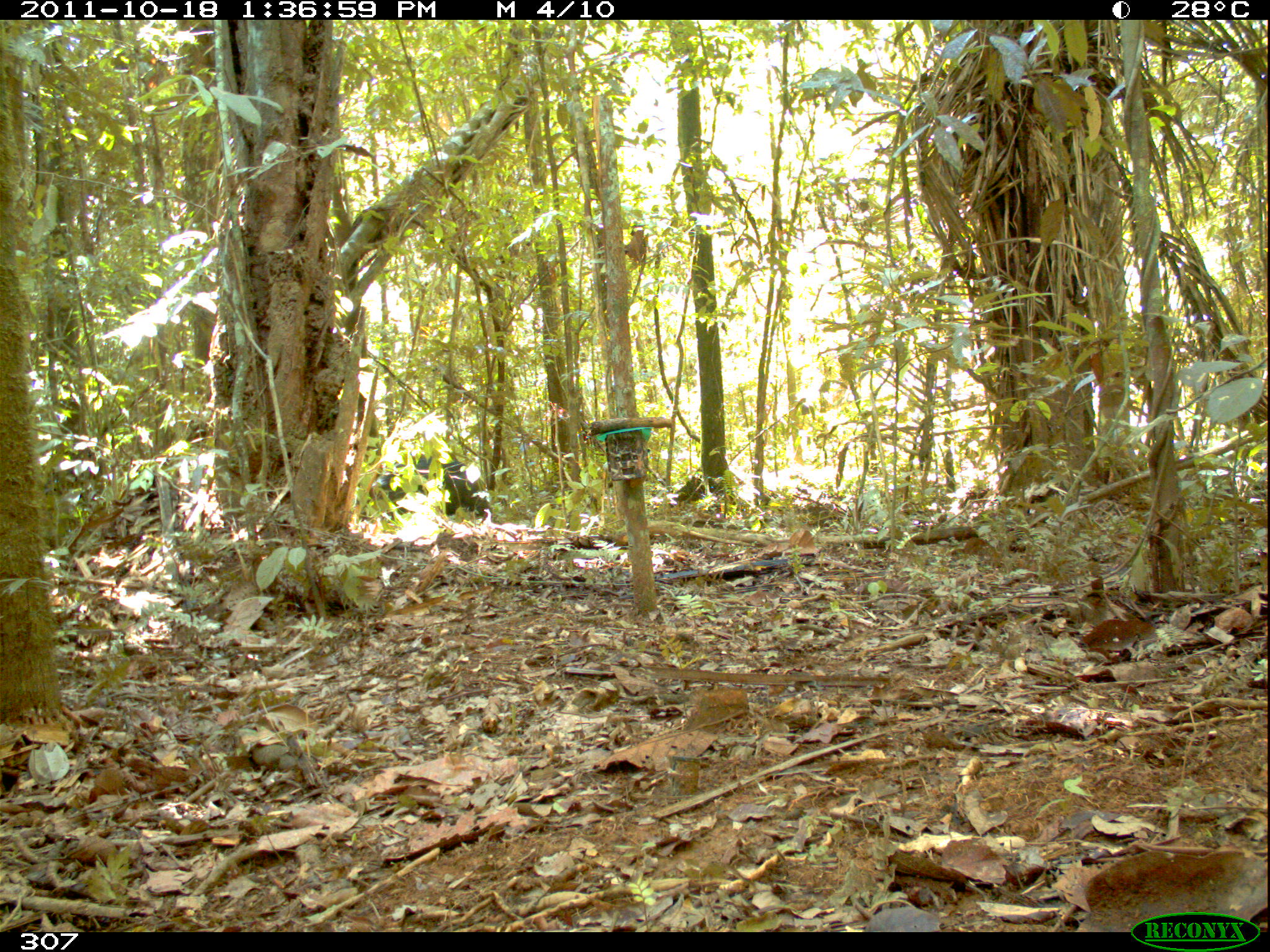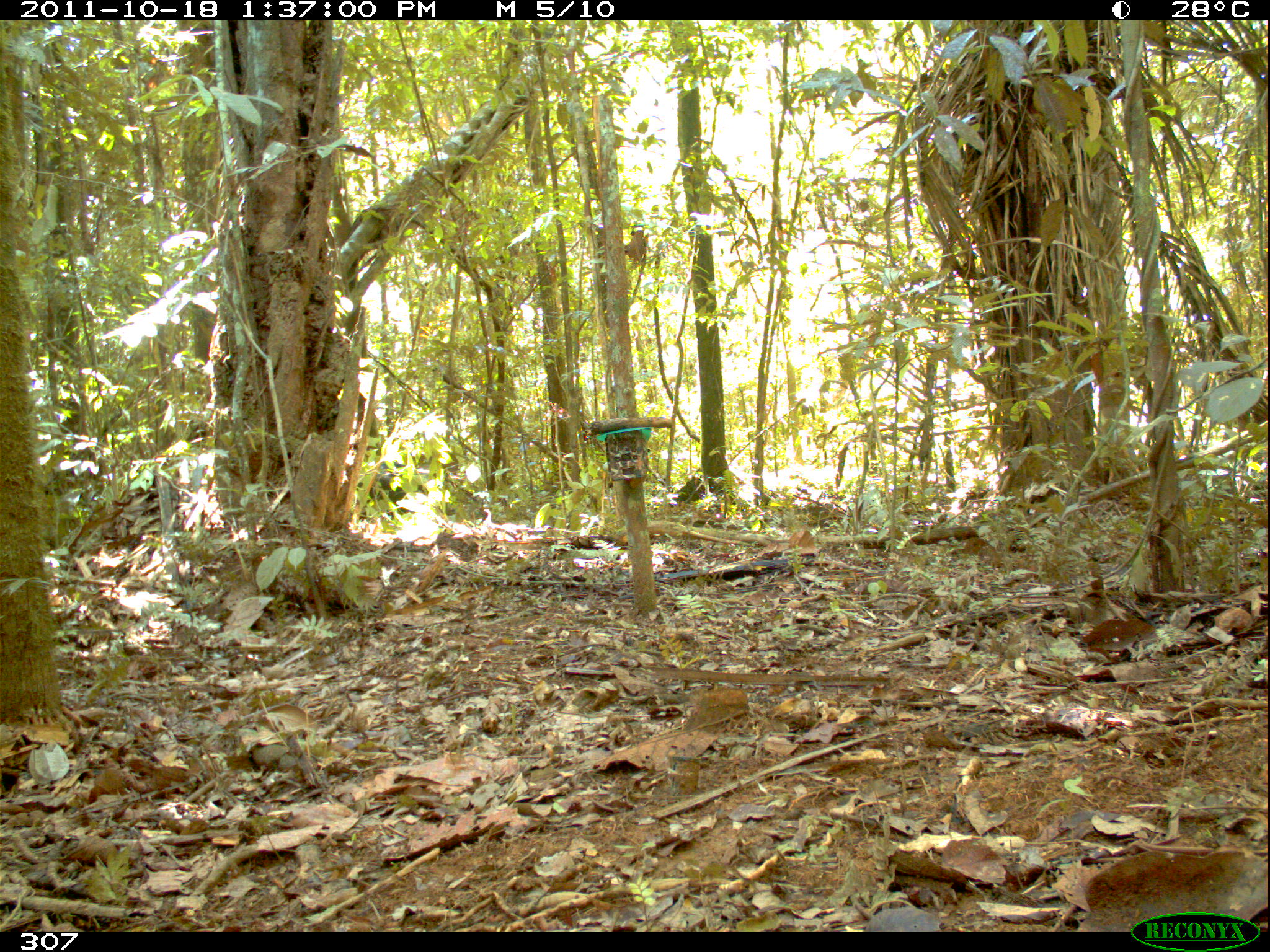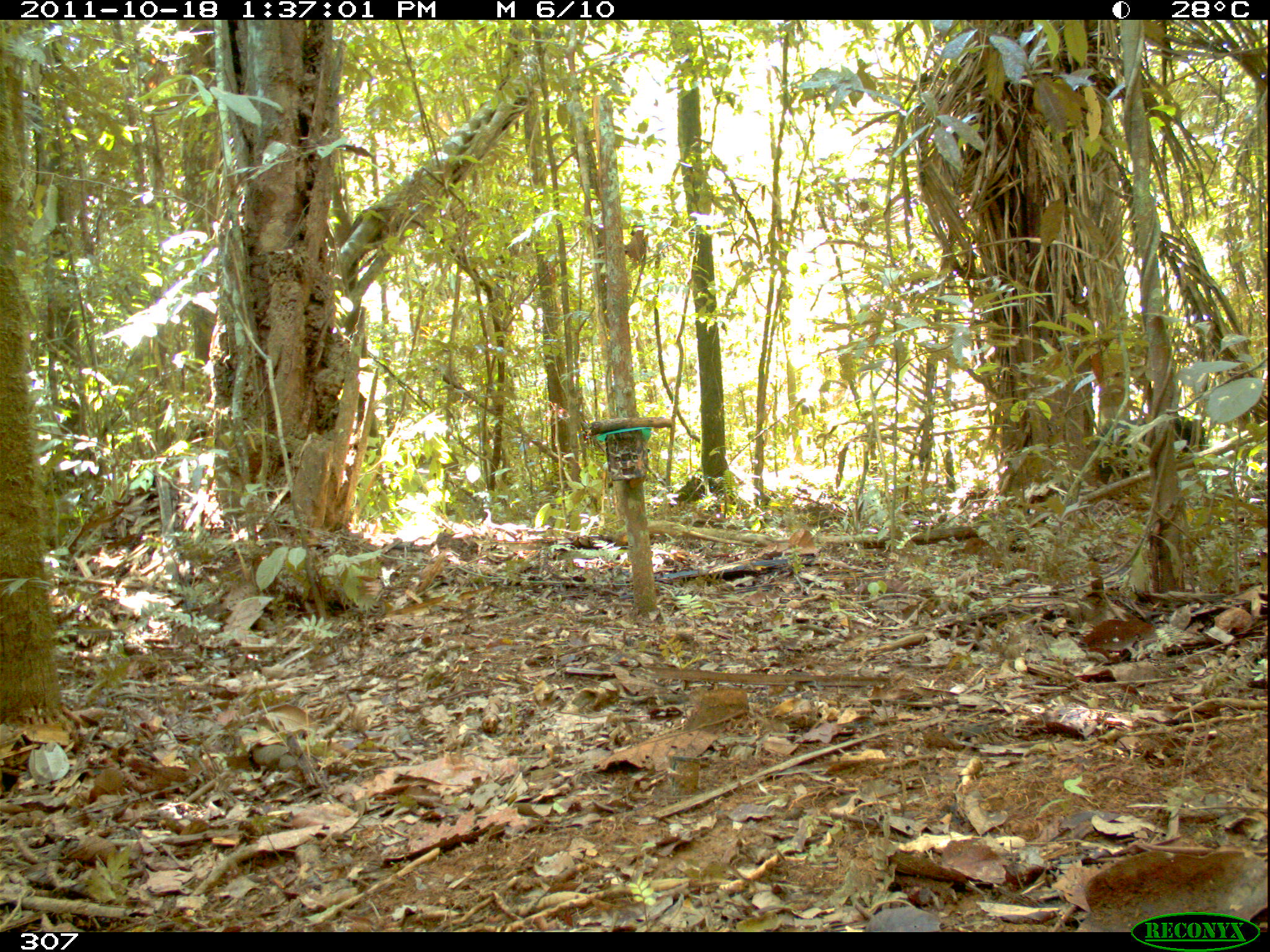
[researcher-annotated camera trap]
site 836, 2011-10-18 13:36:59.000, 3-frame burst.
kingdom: Animalia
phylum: Chordata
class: Mammalia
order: Artiodactyla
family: Tayassuidae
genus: Tayassu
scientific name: Tayassu pecari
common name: white-lipped peccary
Tayassu pecari (white-lipped peccary).